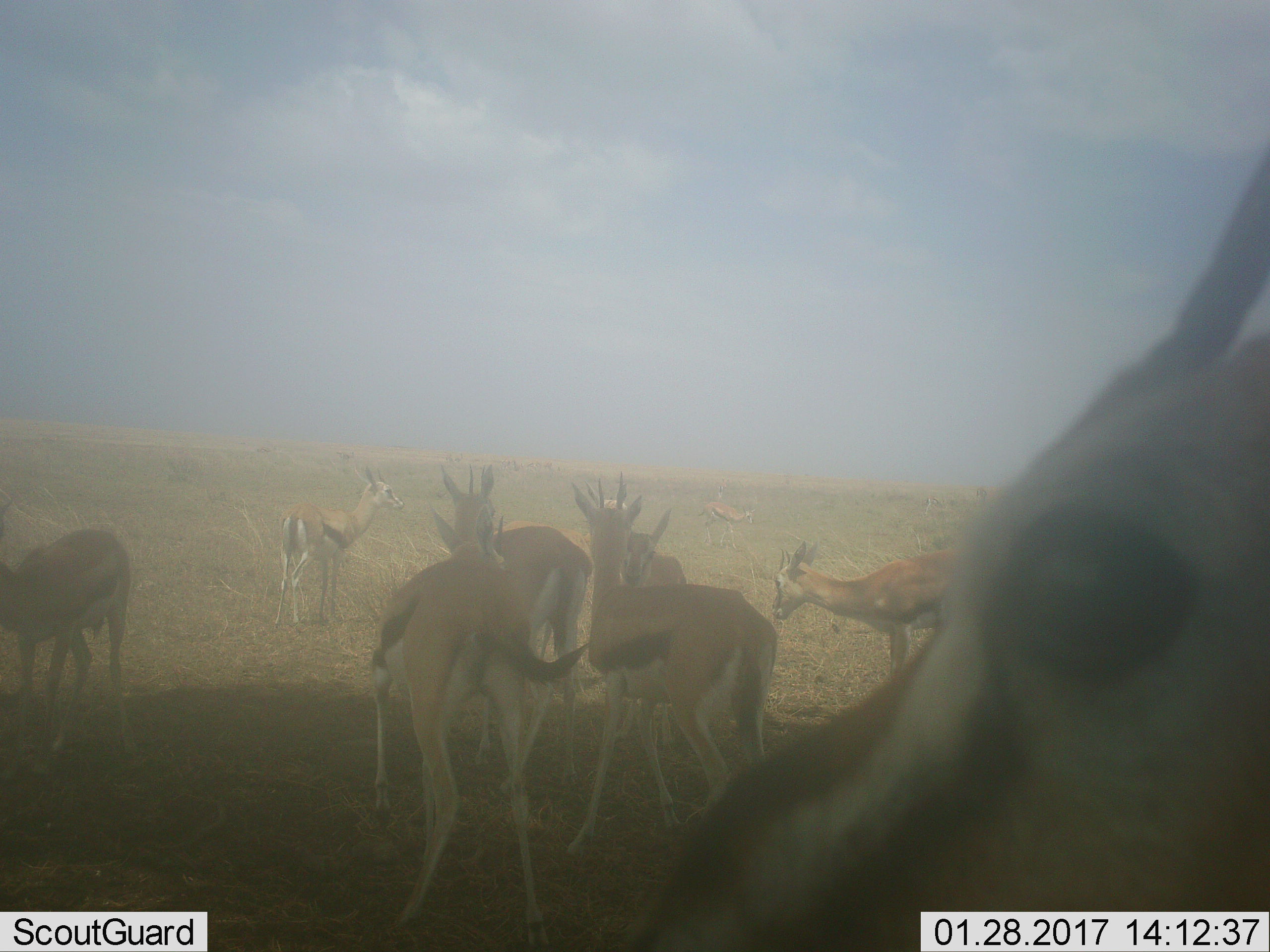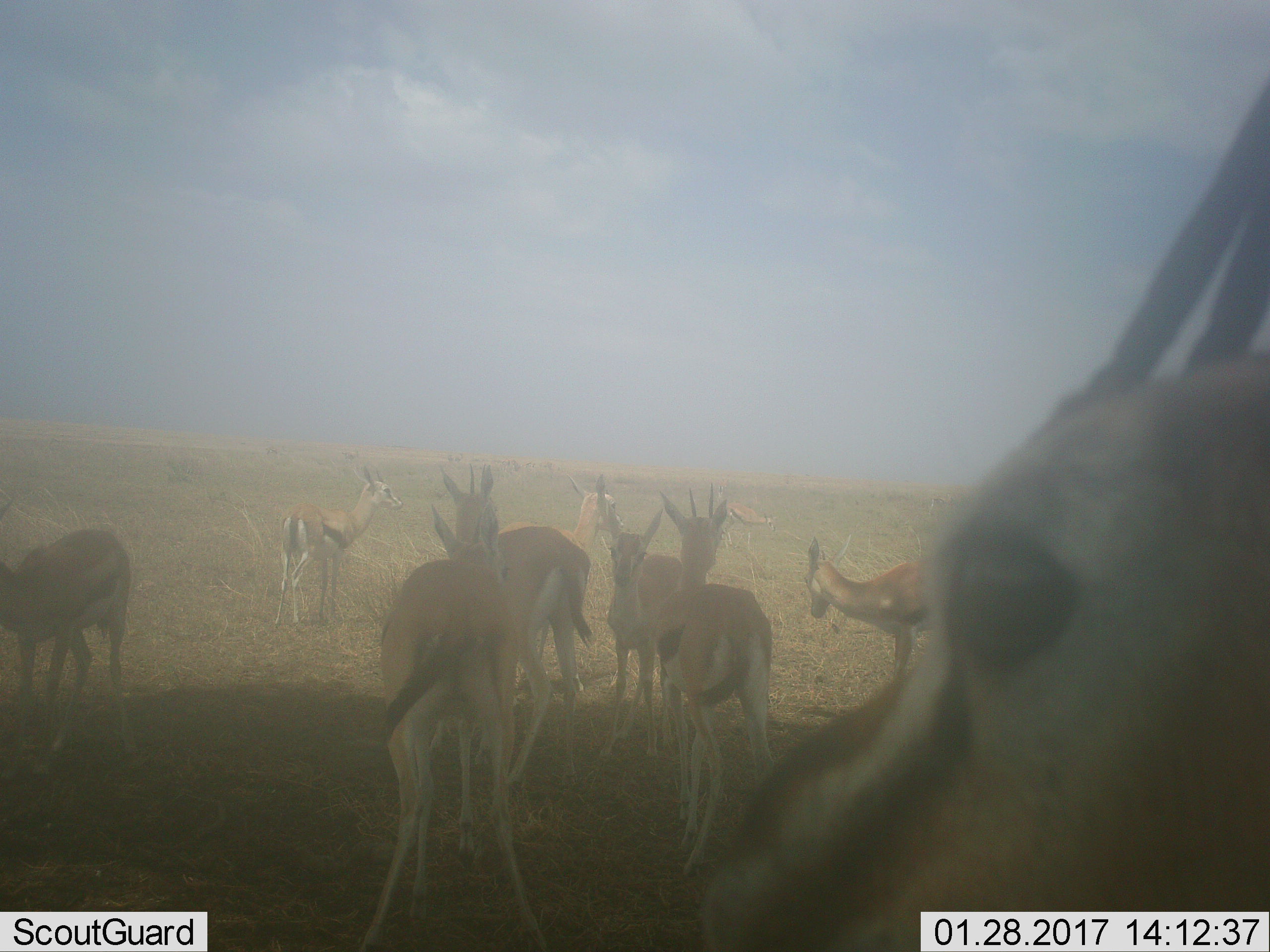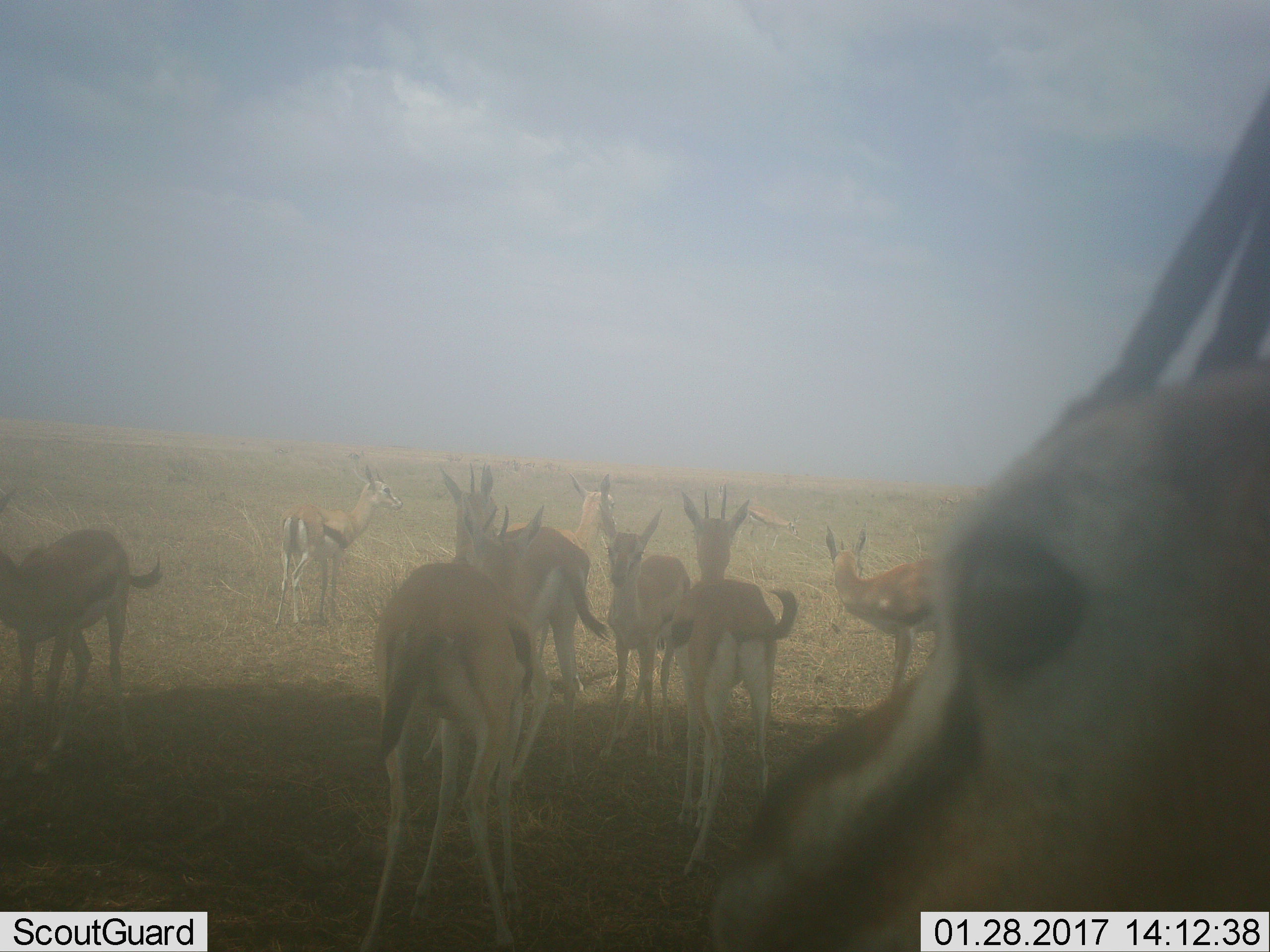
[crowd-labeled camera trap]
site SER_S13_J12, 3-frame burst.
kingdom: Animalia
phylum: Chordata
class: Mammalia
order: Artiodactyla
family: Bovidae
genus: Eudorcas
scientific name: Eudorcas thomsonii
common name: thomson's gazelle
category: gazellethomsons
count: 10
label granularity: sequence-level